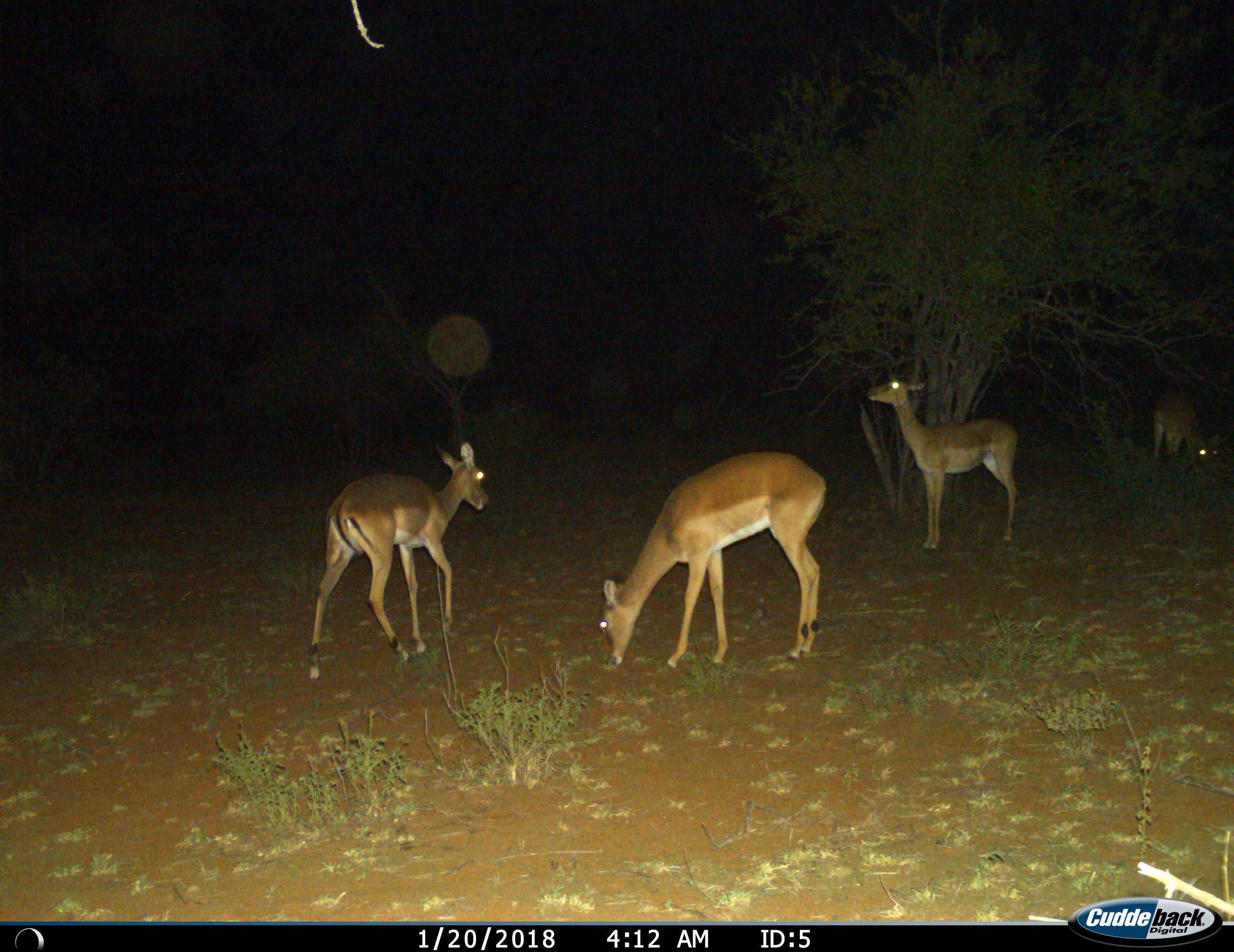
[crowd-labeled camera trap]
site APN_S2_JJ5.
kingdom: Animalia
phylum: Chordata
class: Mammalia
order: Artiodactyla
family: Bovidae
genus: Aepyceros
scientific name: Aepyceros melampus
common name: impala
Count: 4.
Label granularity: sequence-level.